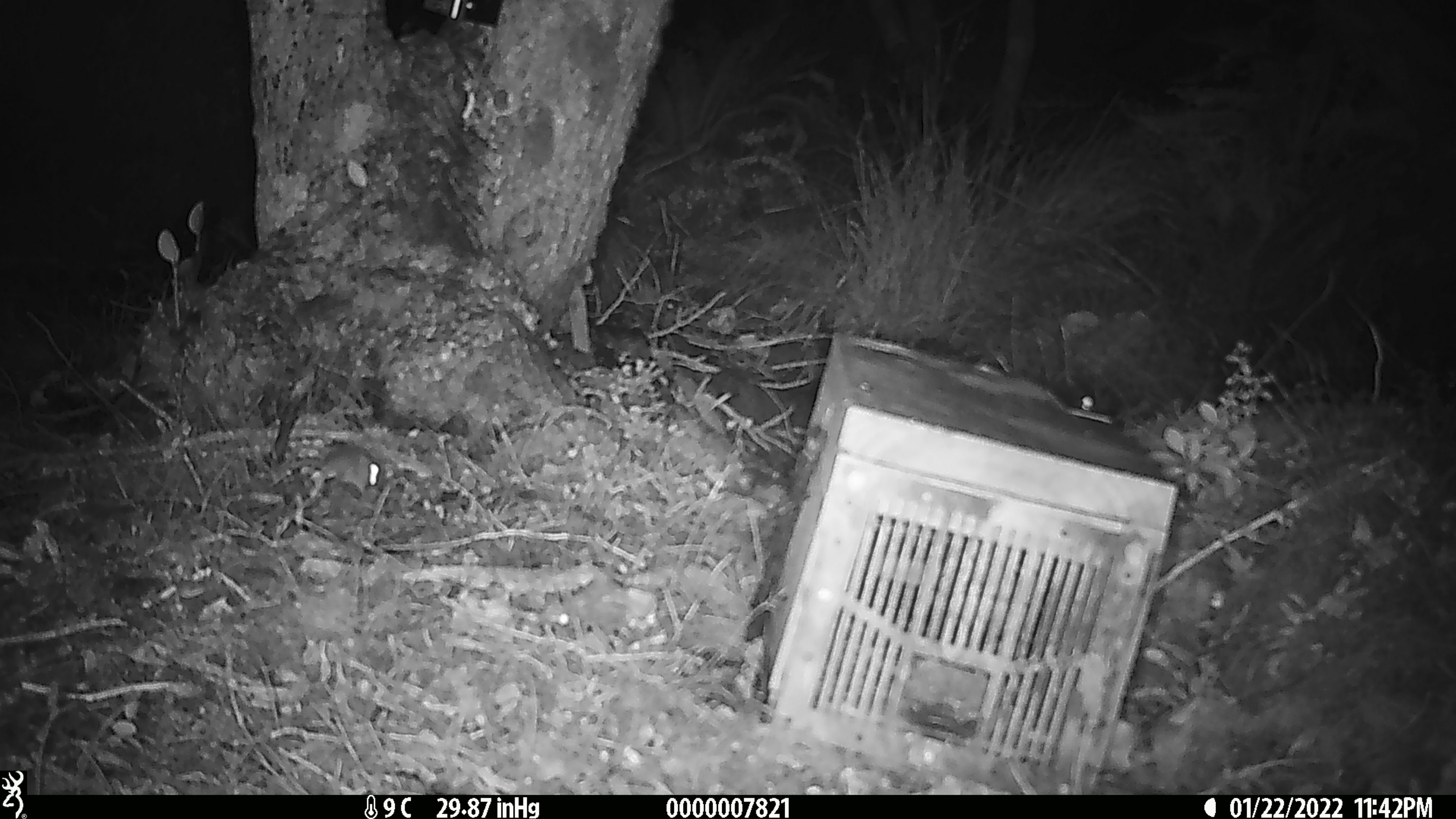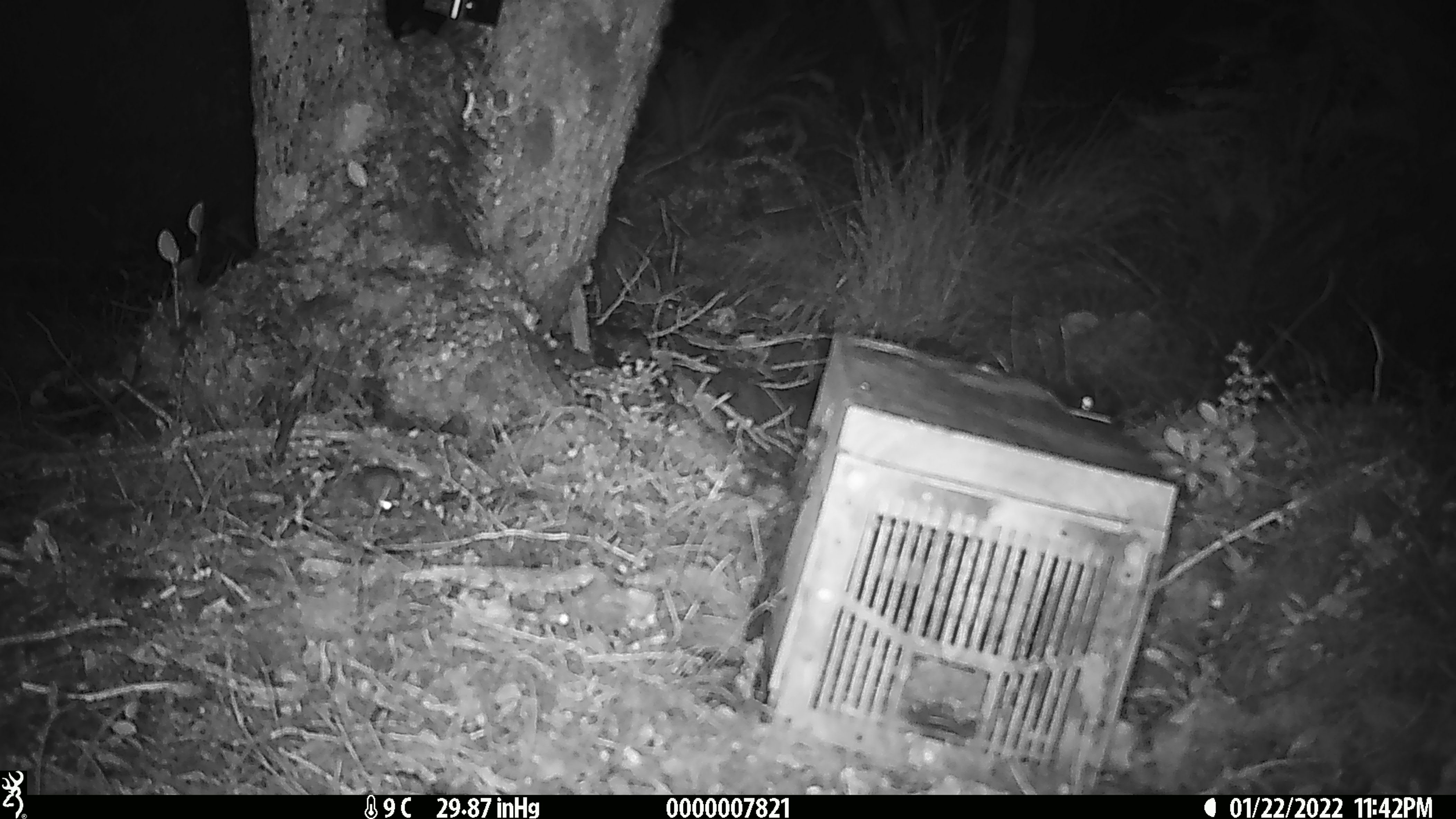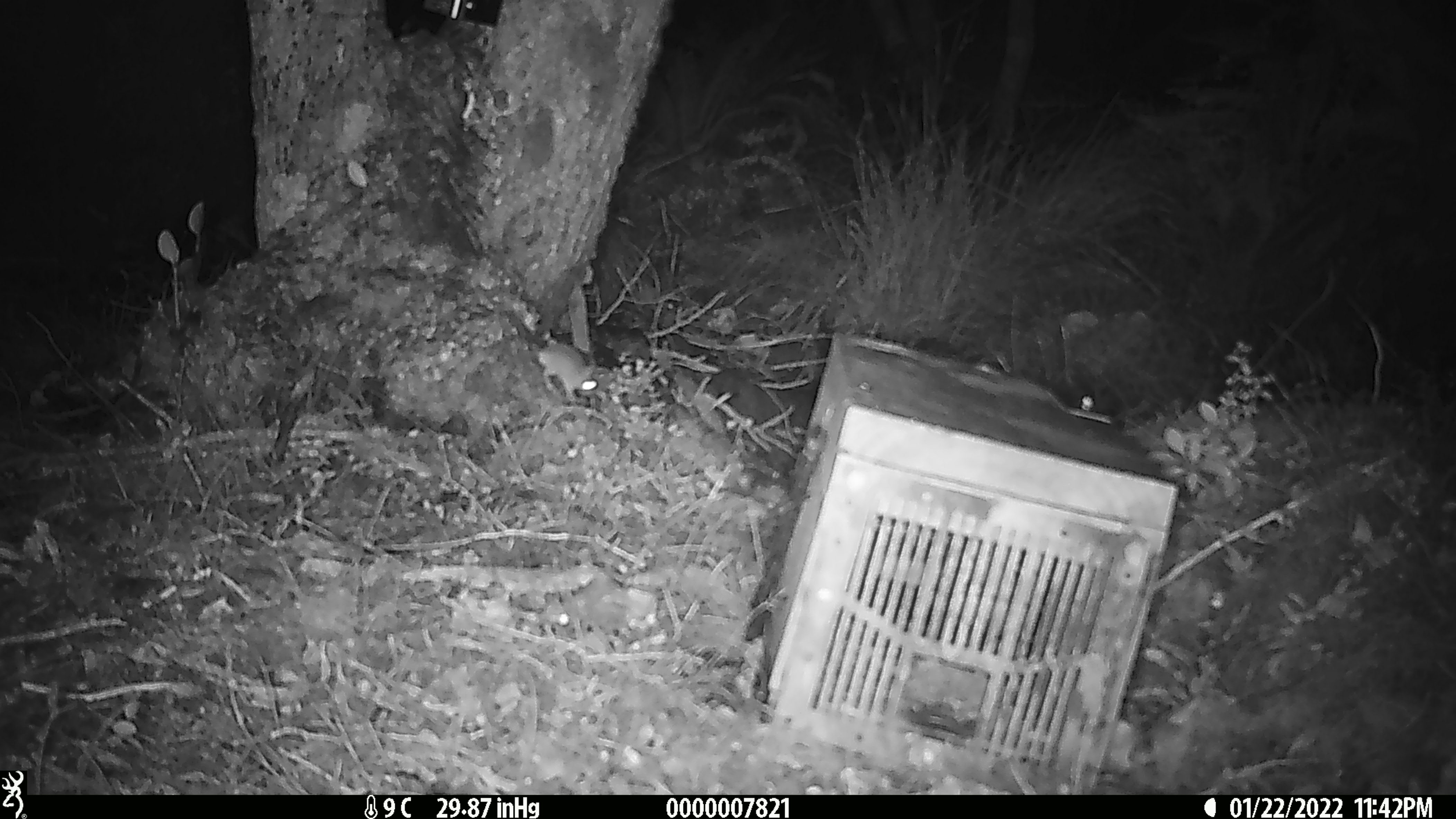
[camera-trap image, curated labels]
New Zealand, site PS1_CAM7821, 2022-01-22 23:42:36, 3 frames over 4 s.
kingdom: Animalia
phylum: Chordata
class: Mammalia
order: Rodentia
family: Muridae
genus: Mus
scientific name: Mus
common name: mouse